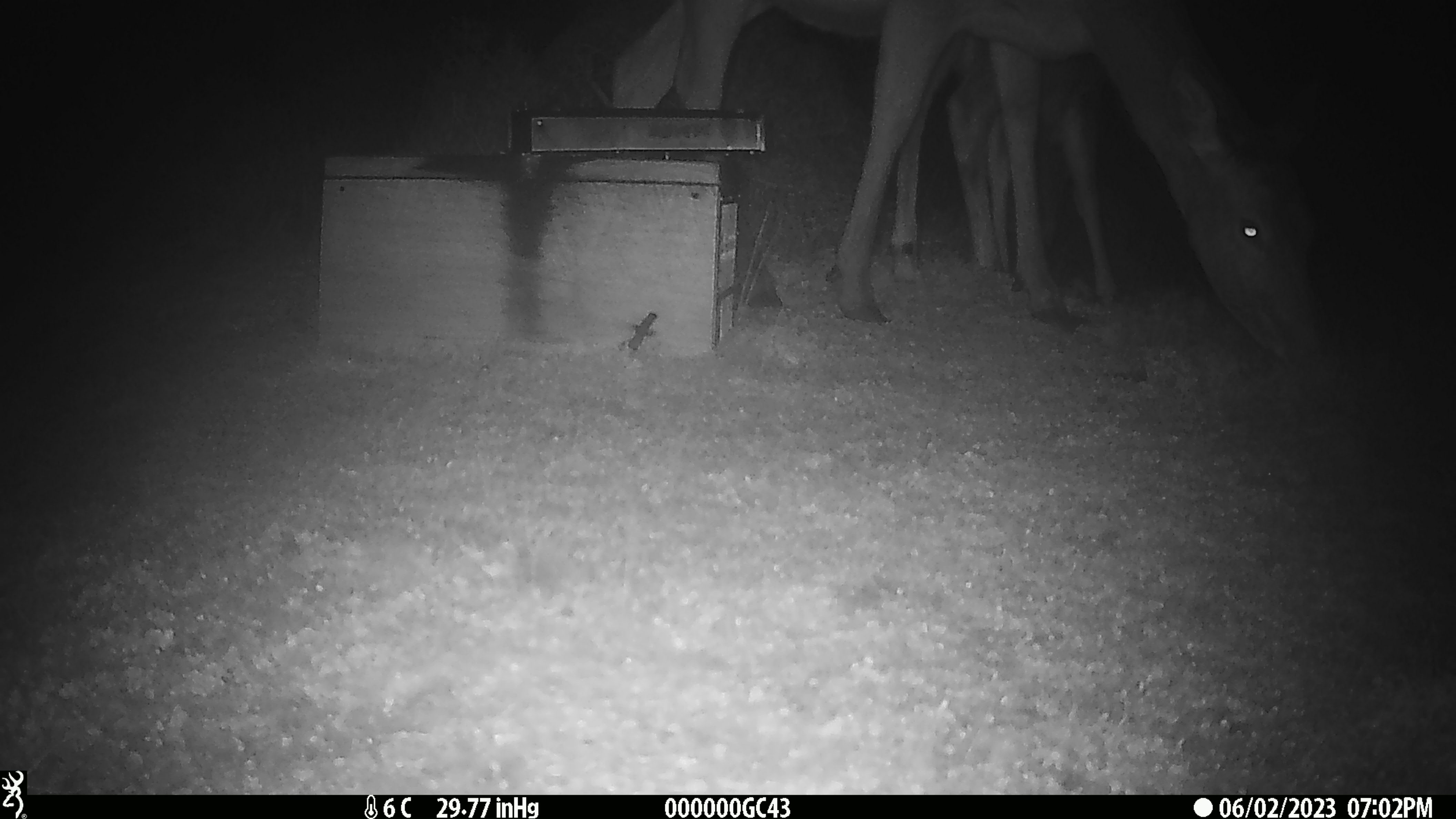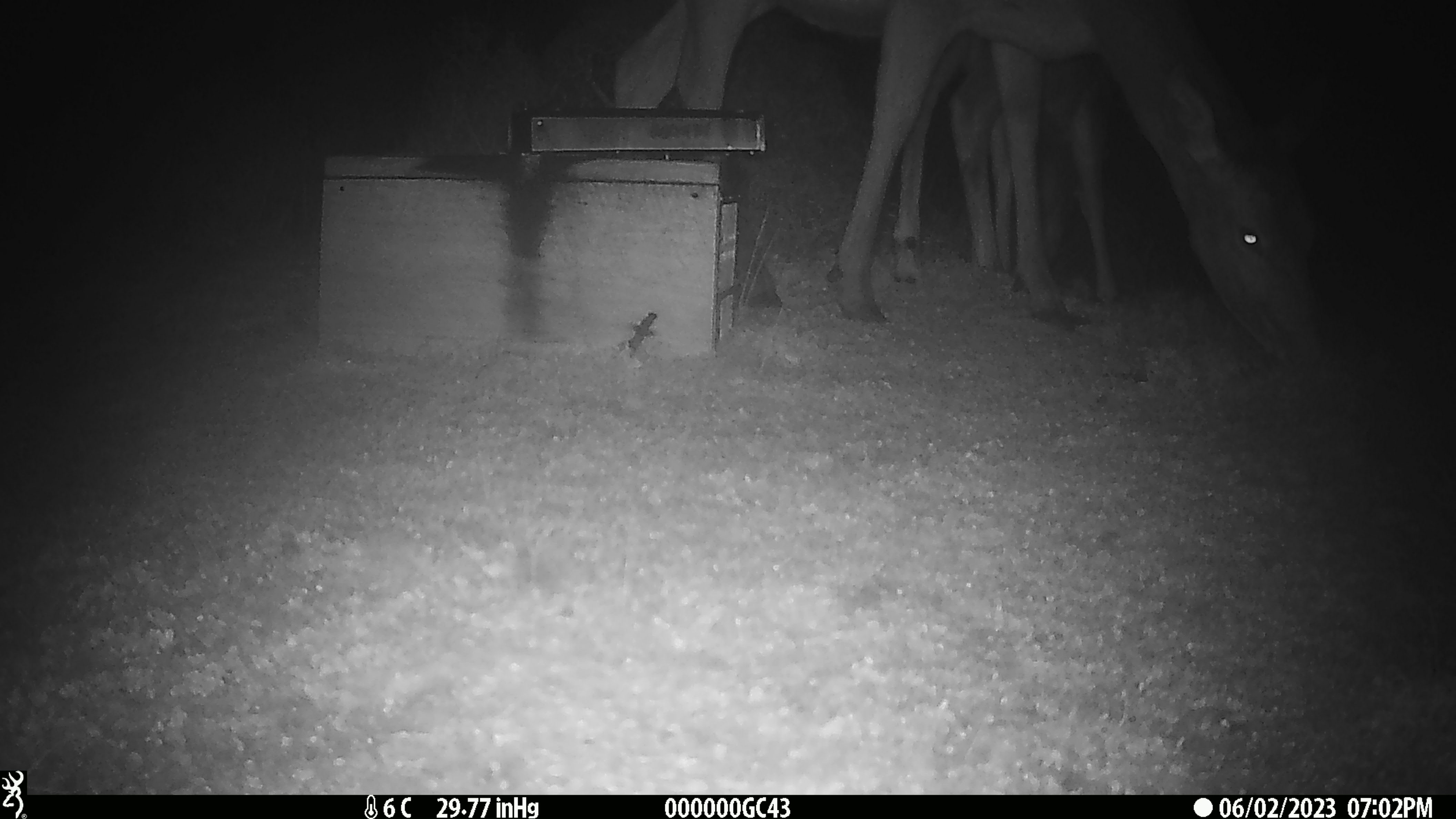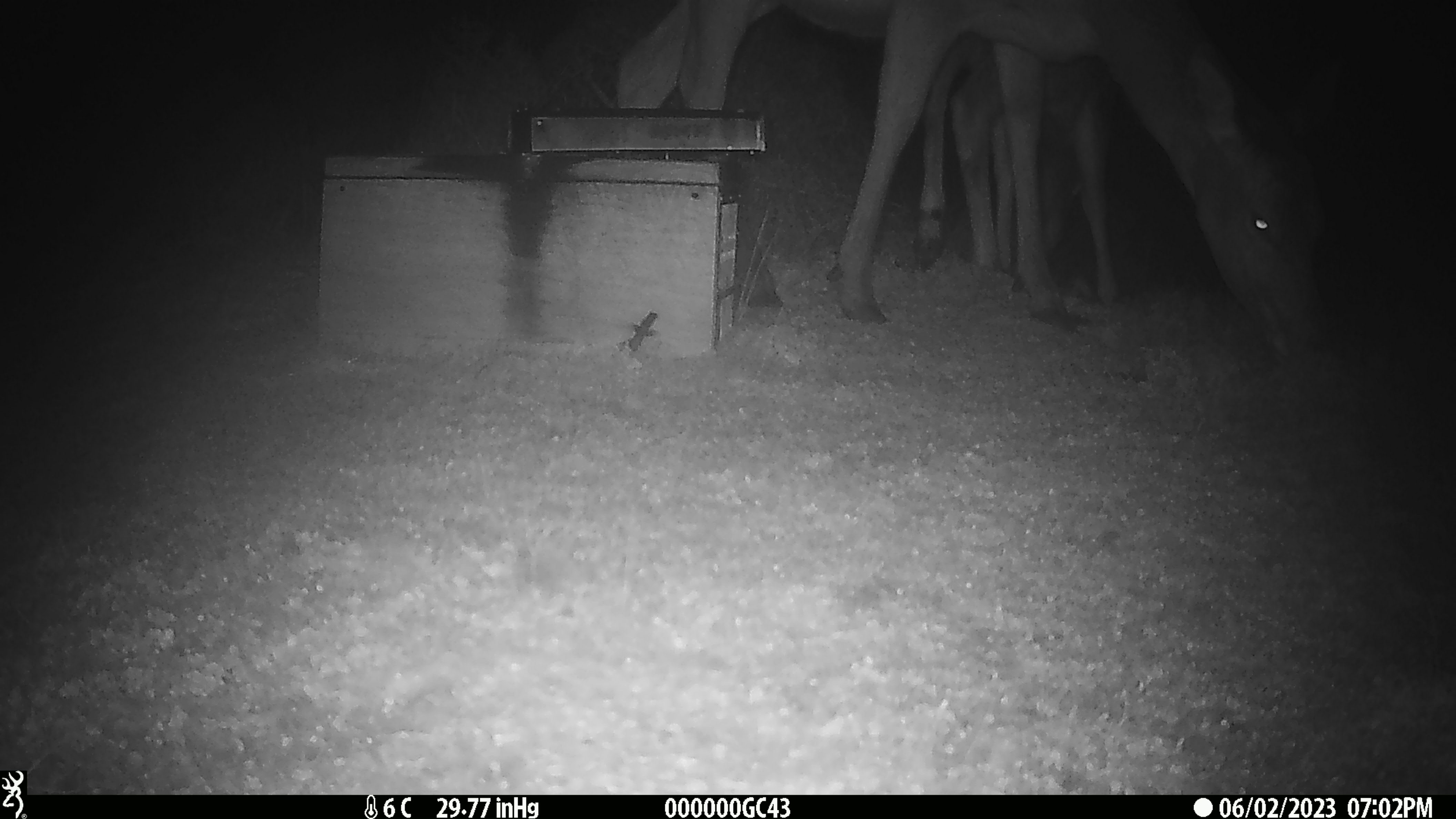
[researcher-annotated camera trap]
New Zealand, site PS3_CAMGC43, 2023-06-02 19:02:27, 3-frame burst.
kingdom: Animalia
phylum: Chordata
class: Mammalia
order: Artiodactyla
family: Cervidae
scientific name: Cervidae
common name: deer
Deer (Cervidae).